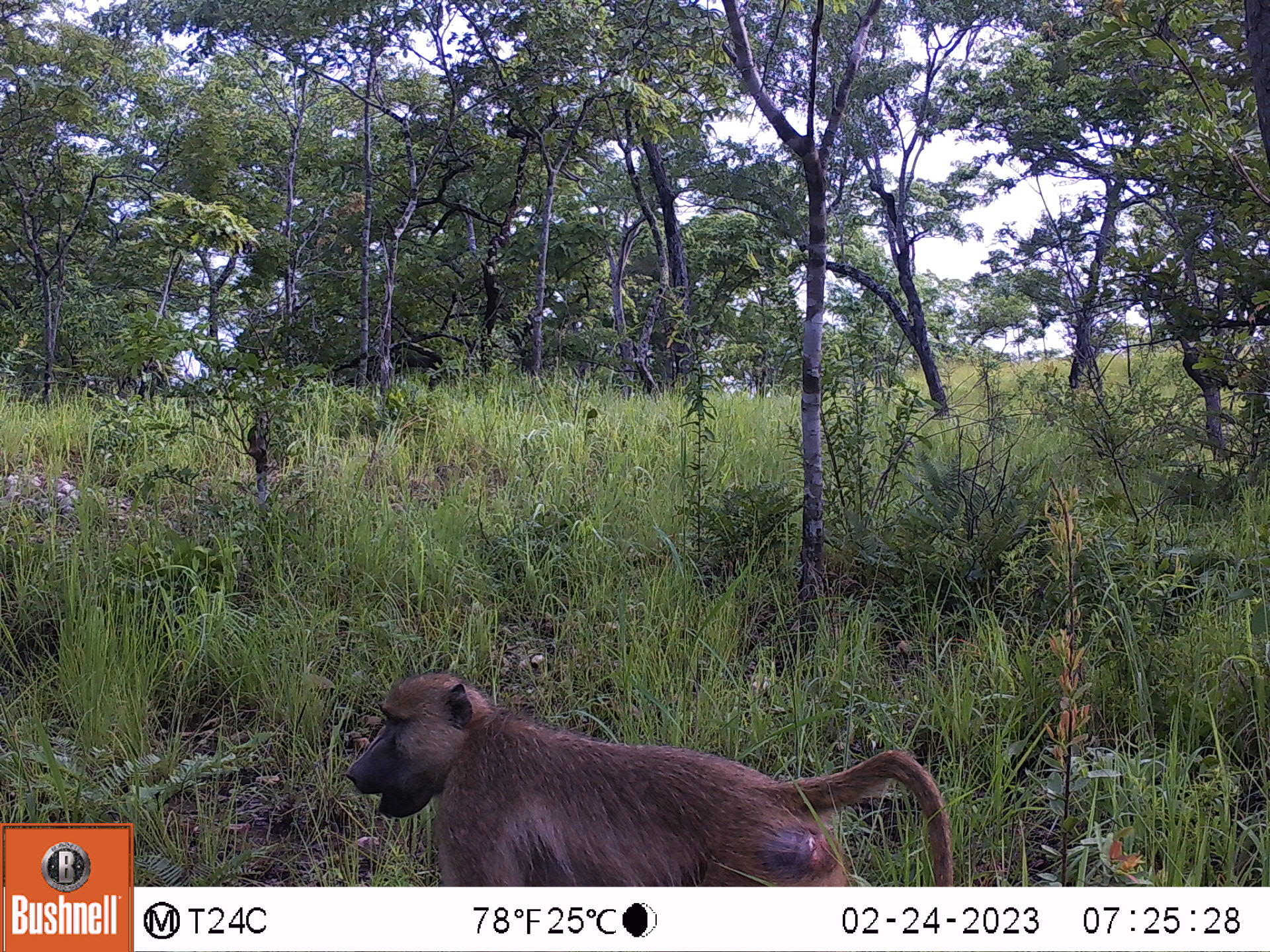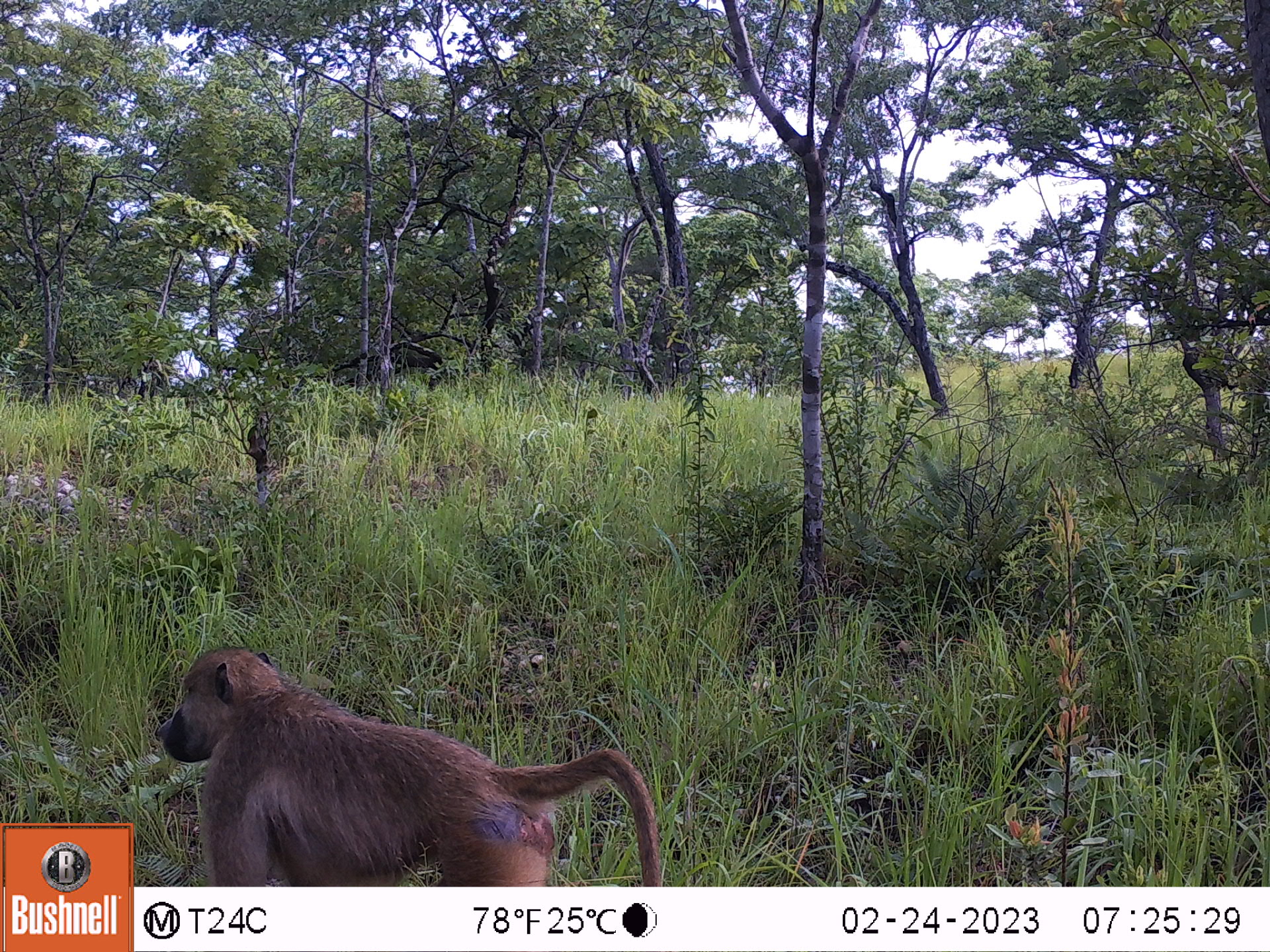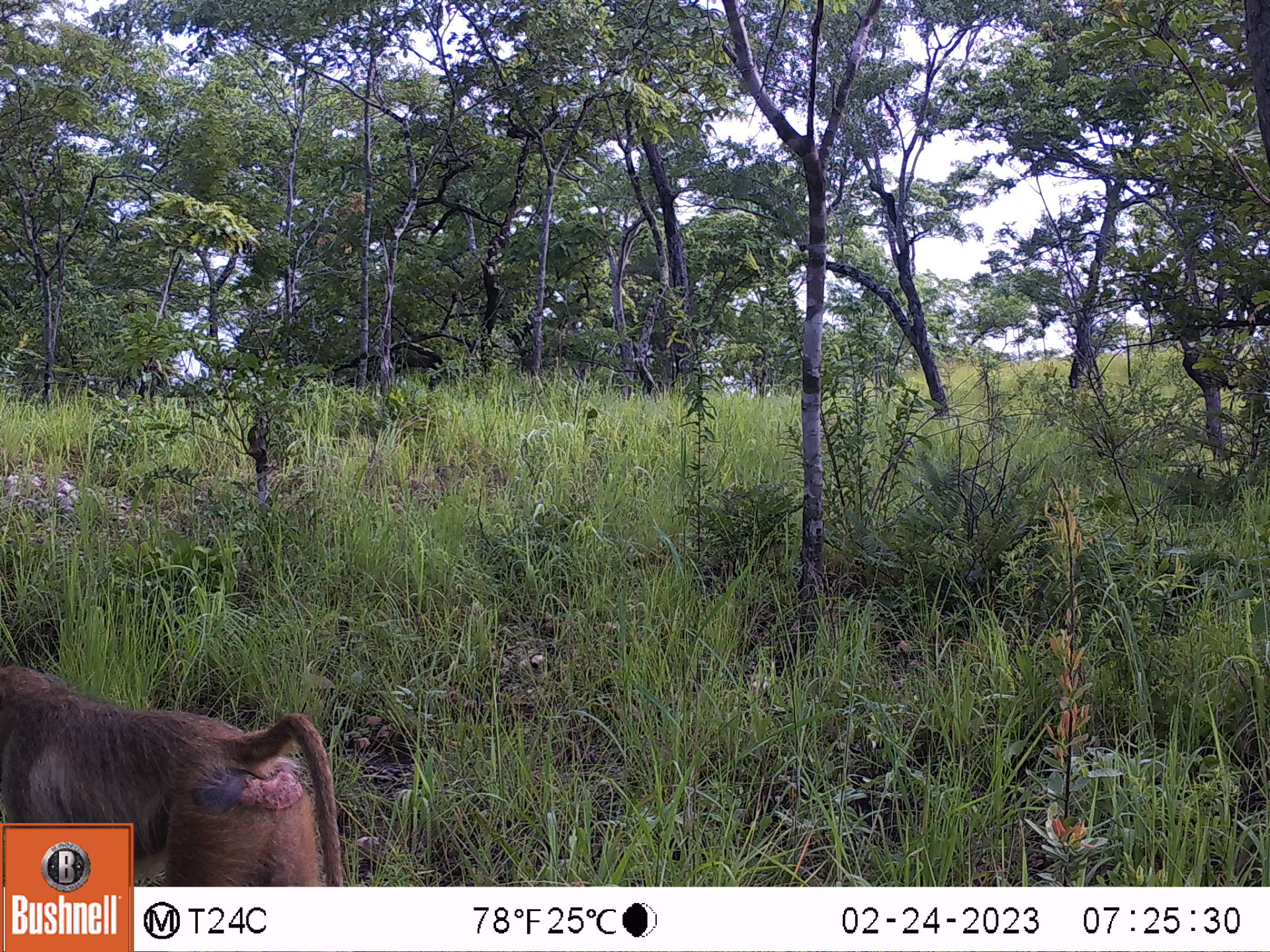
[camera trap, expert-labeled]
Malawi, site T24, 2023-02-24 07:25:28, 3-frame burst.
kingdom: Animalia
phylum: Chordata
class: Mammalia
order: Primates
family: Cercopithecidae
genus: Papio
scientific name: Papio cynocephalus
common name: yellow baboon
Yellow baboon (Papio cynocephalus), count 1.